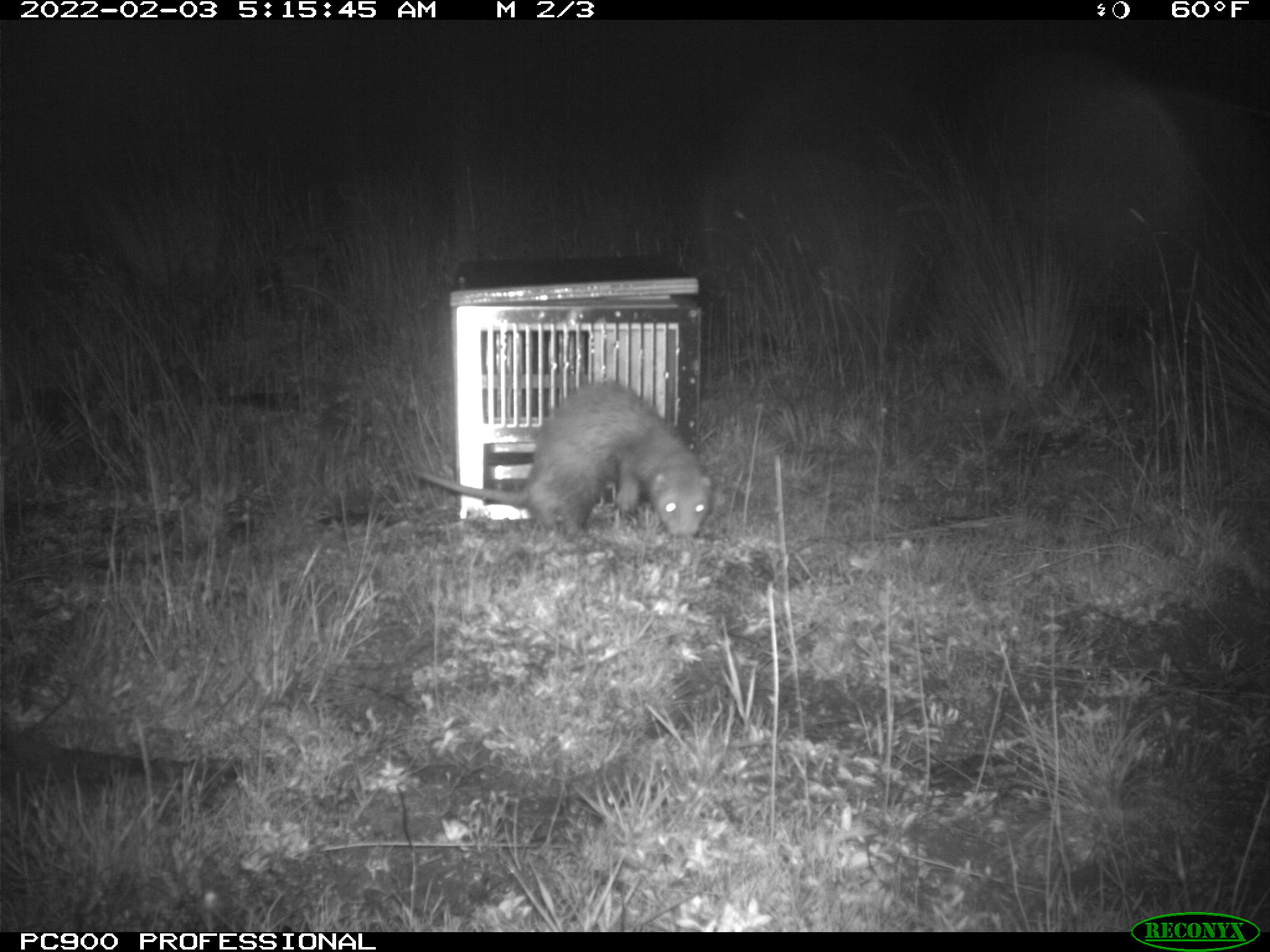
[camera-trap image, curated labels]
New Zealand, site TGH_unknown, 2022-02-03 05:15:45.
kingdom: Animalia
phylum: Chordata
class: Mammalia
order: Carnivora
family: Mustelidae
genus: Mustela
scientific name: Mustela furo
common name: ferret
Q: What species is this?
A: Ferret (Mustela furo).